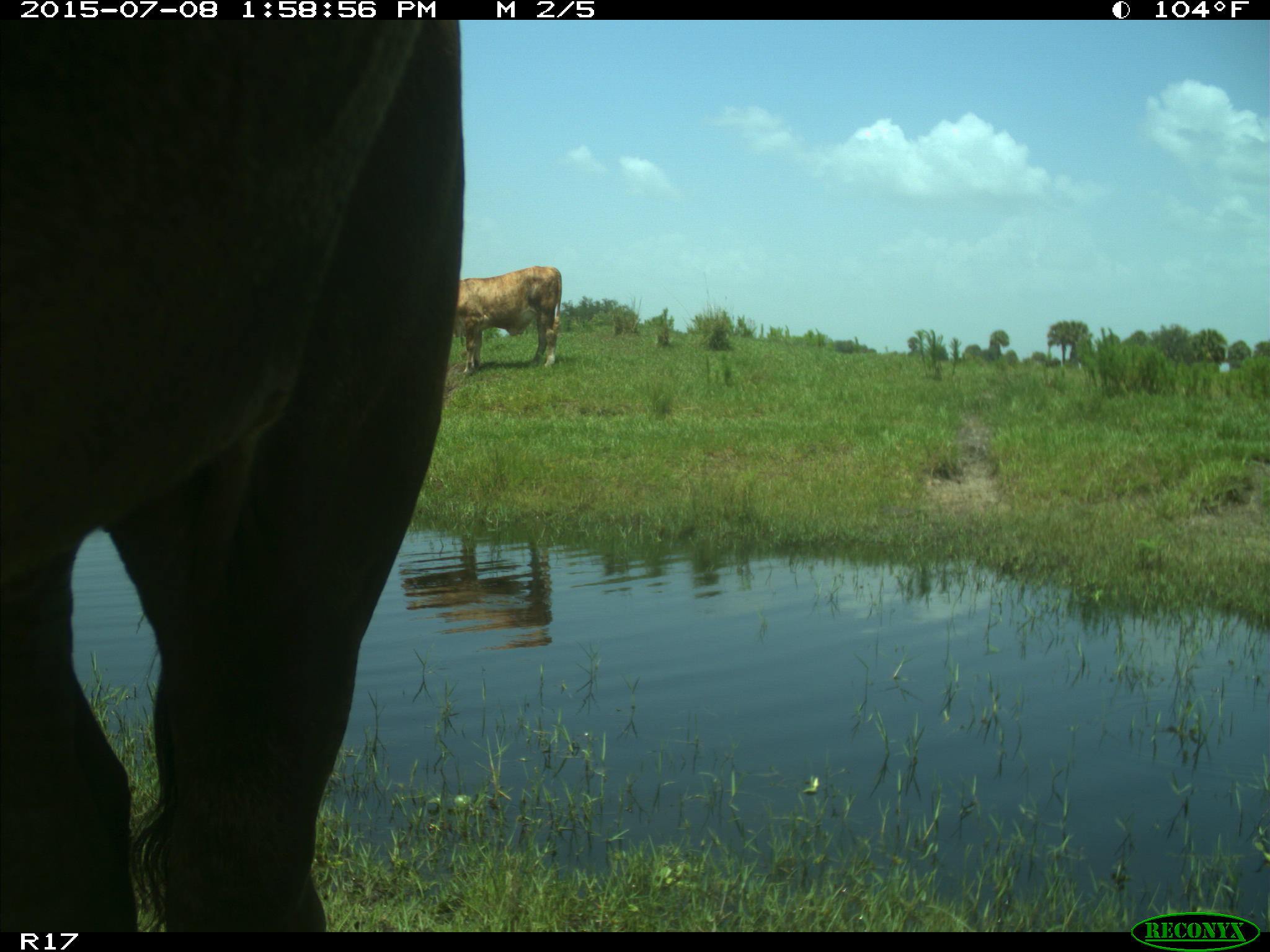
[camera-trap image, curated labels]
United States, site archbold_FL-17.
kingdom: Animalia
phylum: Chordata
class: Mammalia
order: Artiodactyla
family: Bovidae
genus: Bos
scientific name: Bos taurus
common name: domestic cow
Bos taurus (domestic cow).